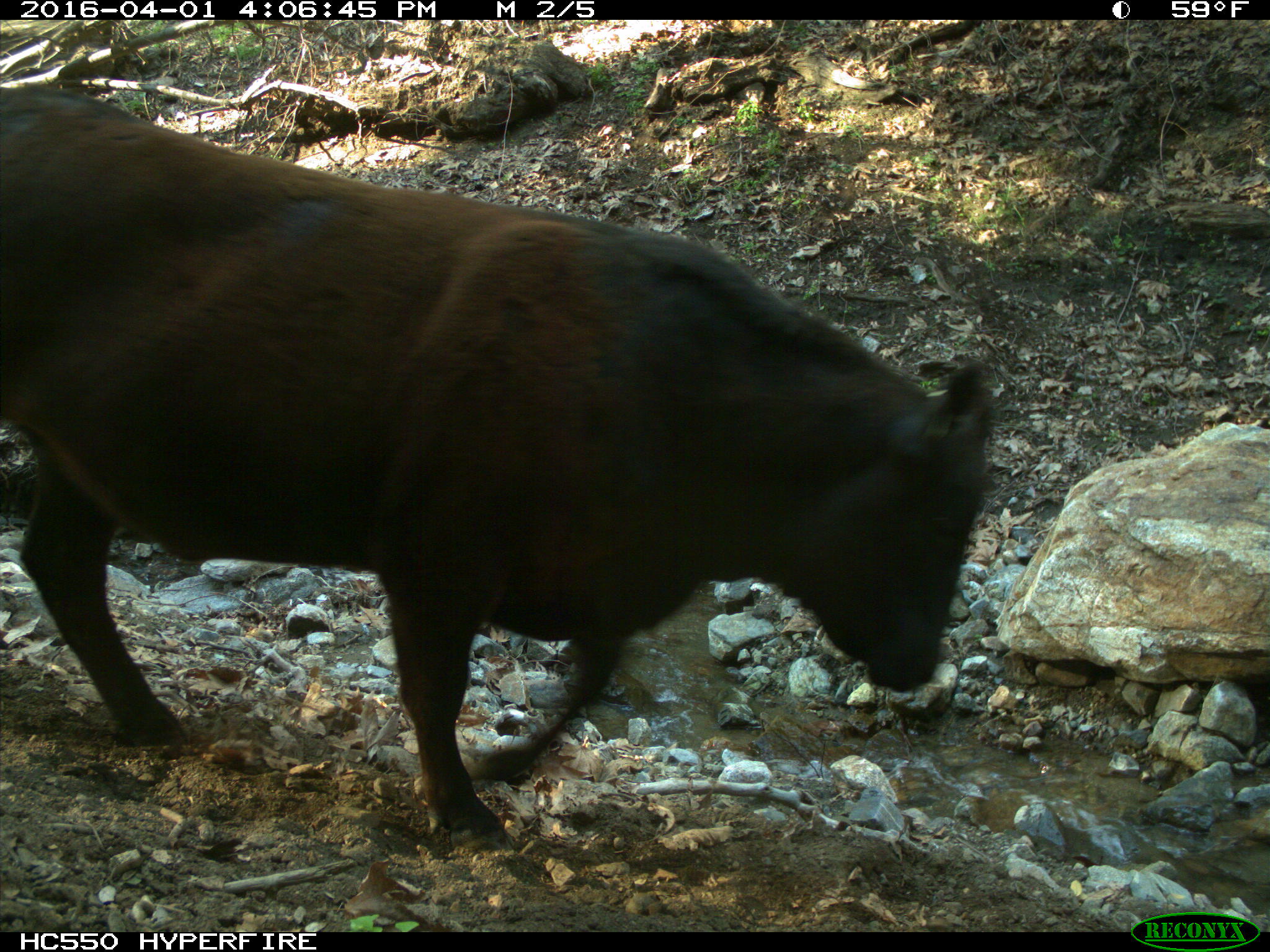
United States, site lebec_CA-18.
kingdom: Animalia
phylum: Chordata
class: Mammalia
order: Artiodactyla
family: Bovidae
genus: Bos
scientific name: Bos taurus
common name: domestic cow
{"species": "Bos taurus (domestic cow)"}